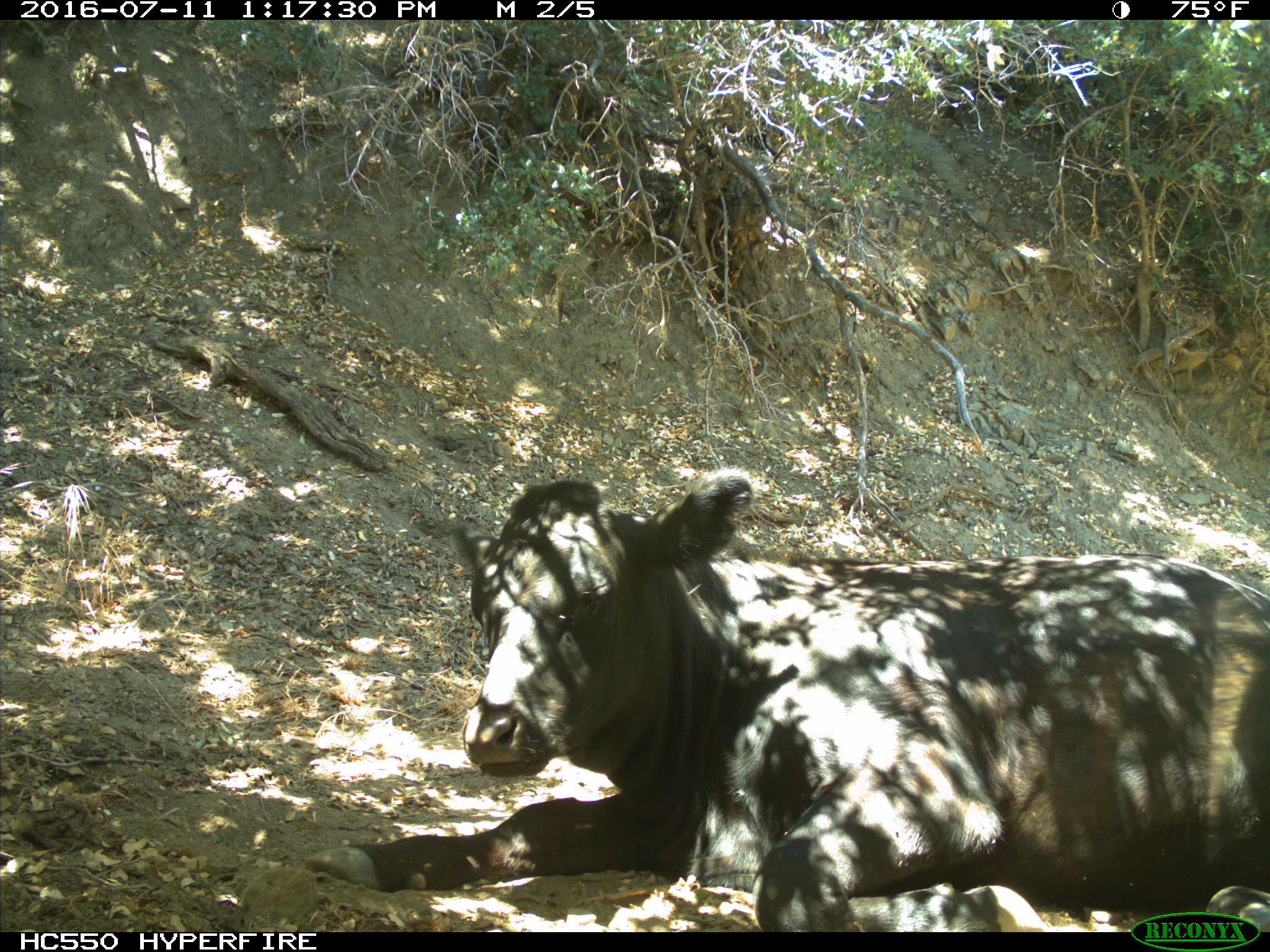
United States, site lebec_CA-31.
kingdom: Animalia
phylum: Chordata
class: Mammalia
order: Artiodactyla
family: Bovidae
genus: Bos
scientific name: Bos taurus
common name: domestic cow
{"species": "Bos taurus (domestic cow)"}